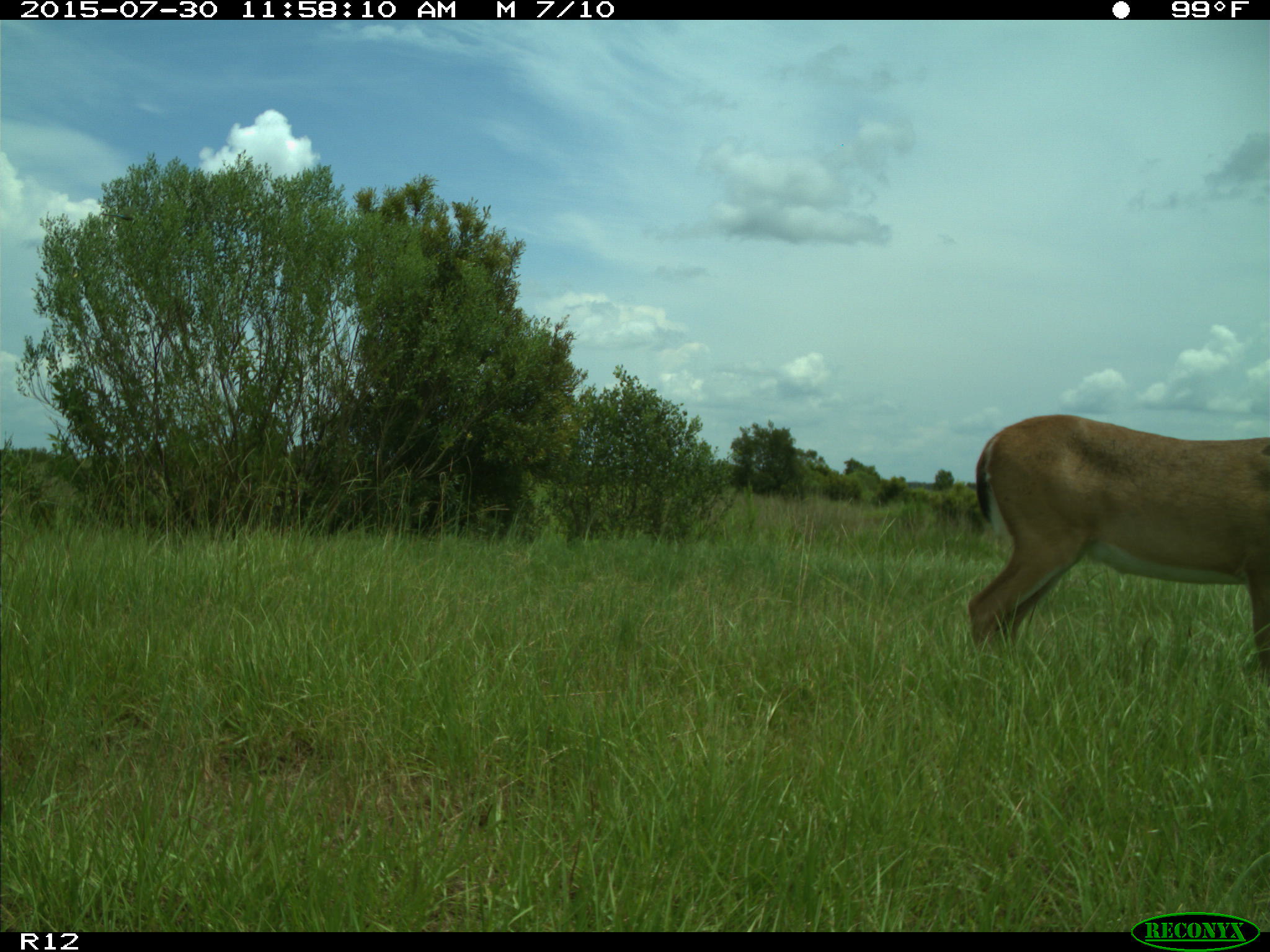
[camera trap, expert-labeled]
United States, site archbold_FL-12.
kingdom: Animalia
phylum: Chordata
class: Mammalia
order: Artiodactyla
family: Cervidae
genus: Odocoileus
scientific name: Odocoileus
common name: deer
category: unidentified deer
Unidentified deer (deer) (Odocoileus).